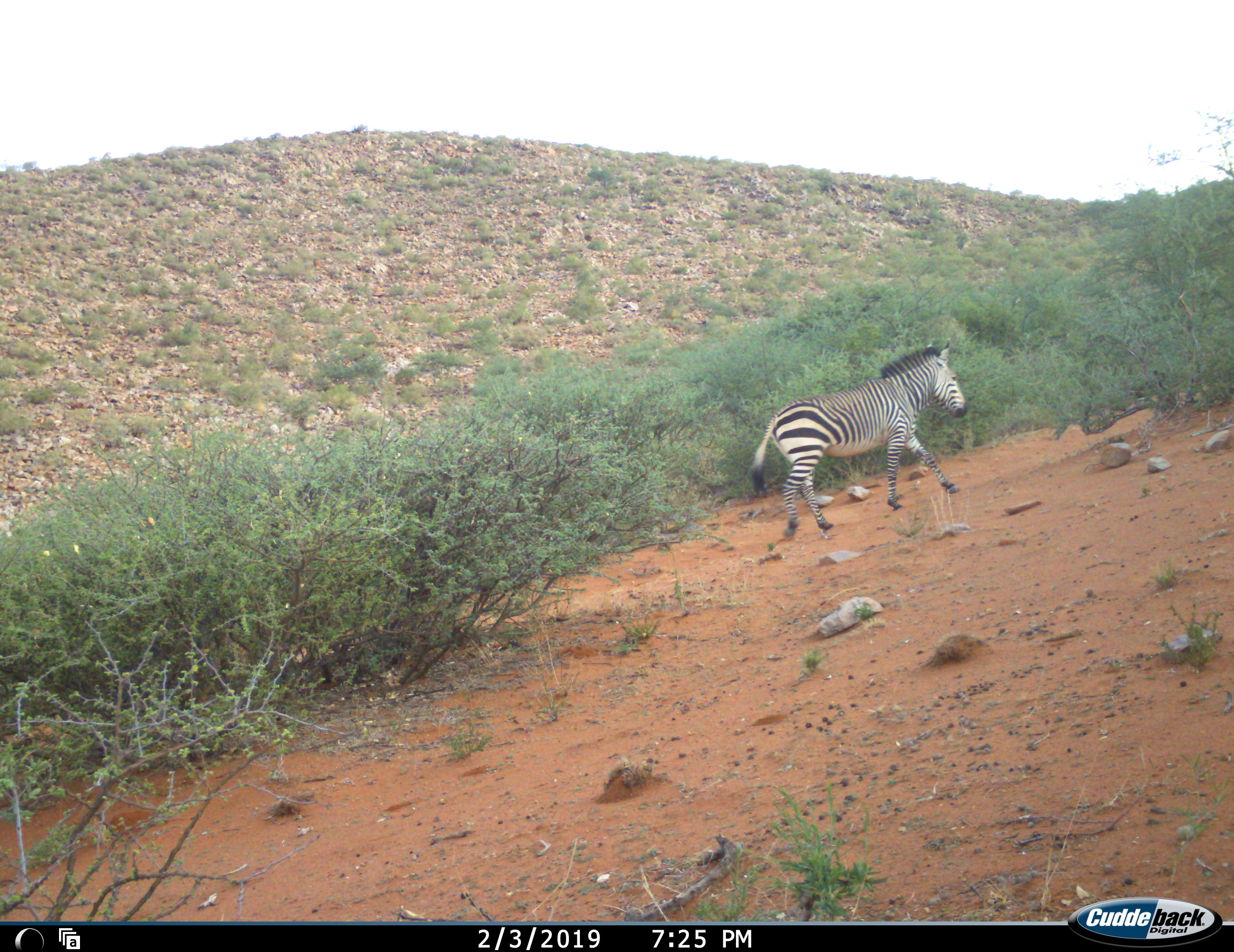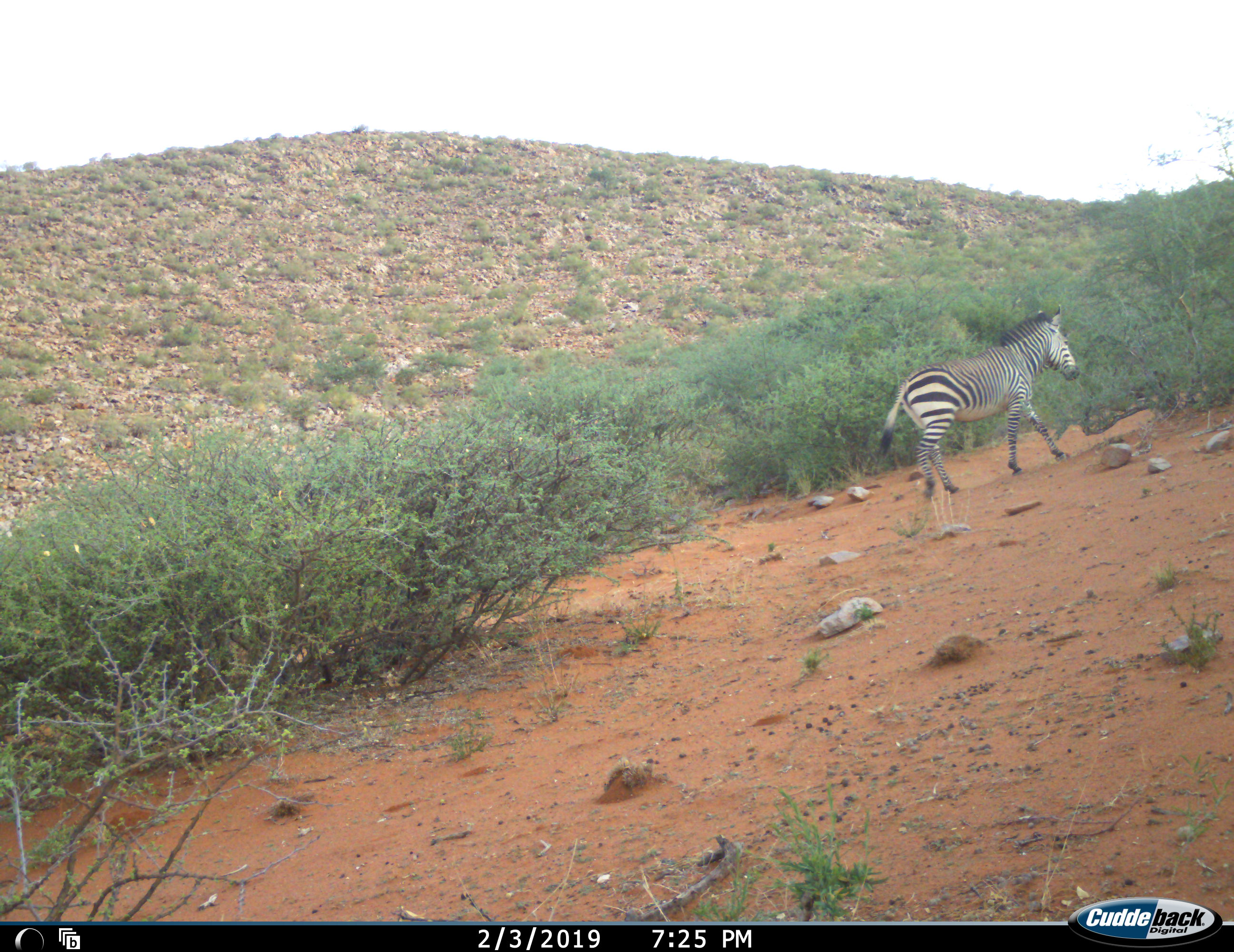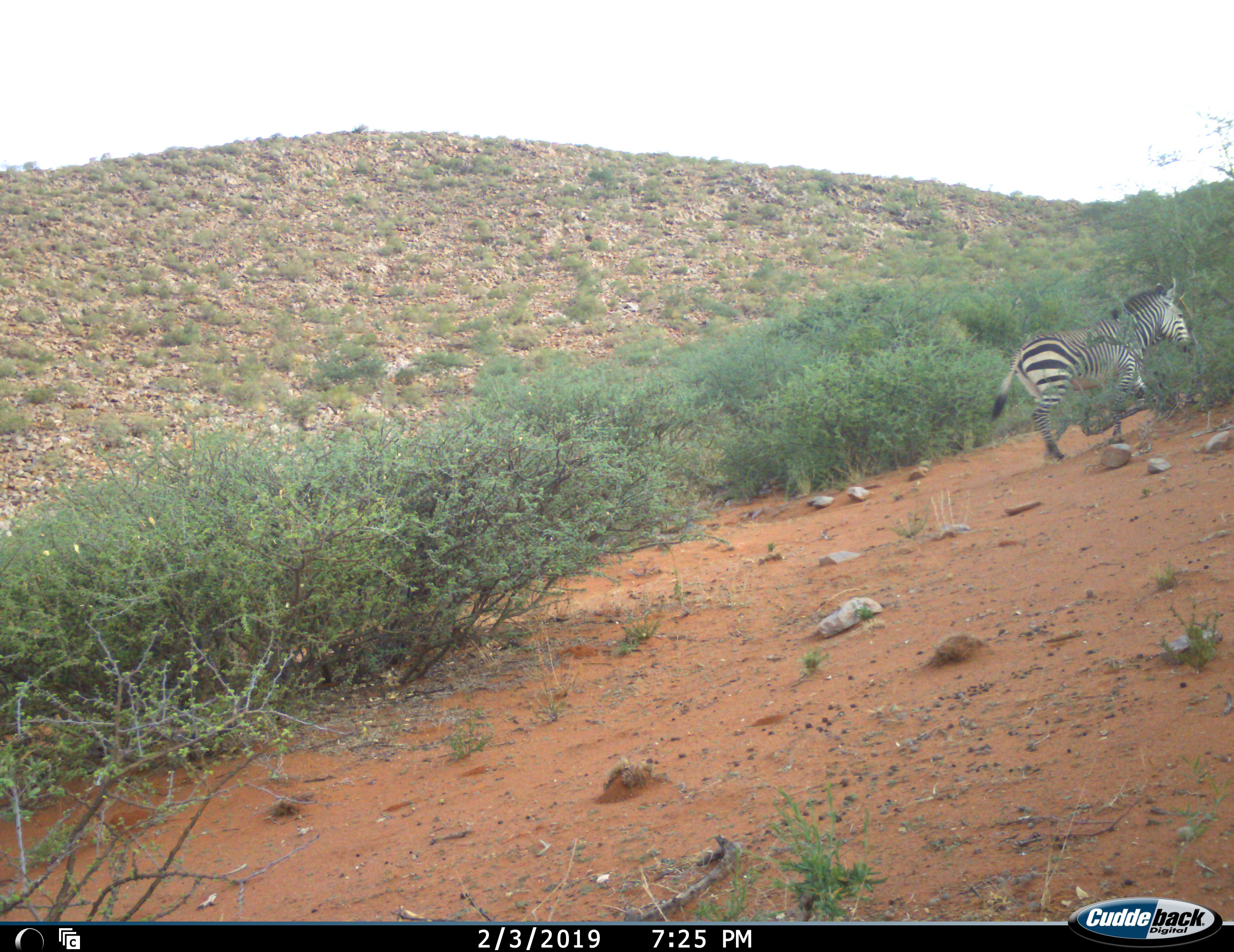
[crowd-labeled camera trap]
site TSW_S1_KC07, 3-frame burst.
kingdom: Animalia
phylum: Chordata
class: Mammalia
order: Perissodactyla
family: Equidae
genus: Equus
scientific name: Equus zebra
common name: mountain zebra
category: zebramountain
Zebramountain (mountain zebra) (Equus zebra), count 1. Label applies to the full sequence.